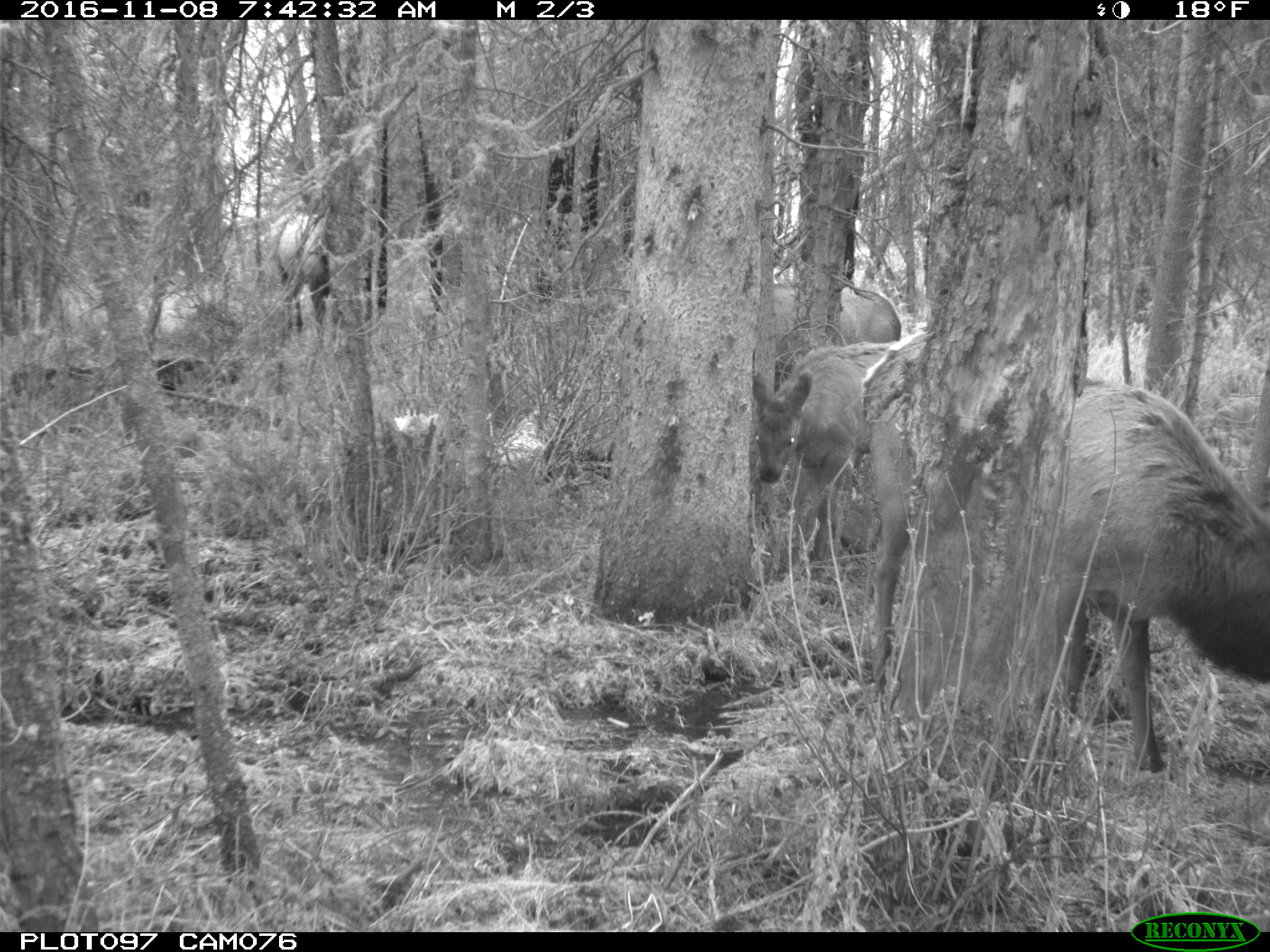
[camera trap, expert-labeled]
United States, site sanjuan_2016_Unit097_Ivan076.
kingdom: Animalia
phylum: Chordata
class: Mammalia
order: Artiodactyla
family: Cervidae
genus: Cervus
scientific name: Cervus elaphus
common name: red deer